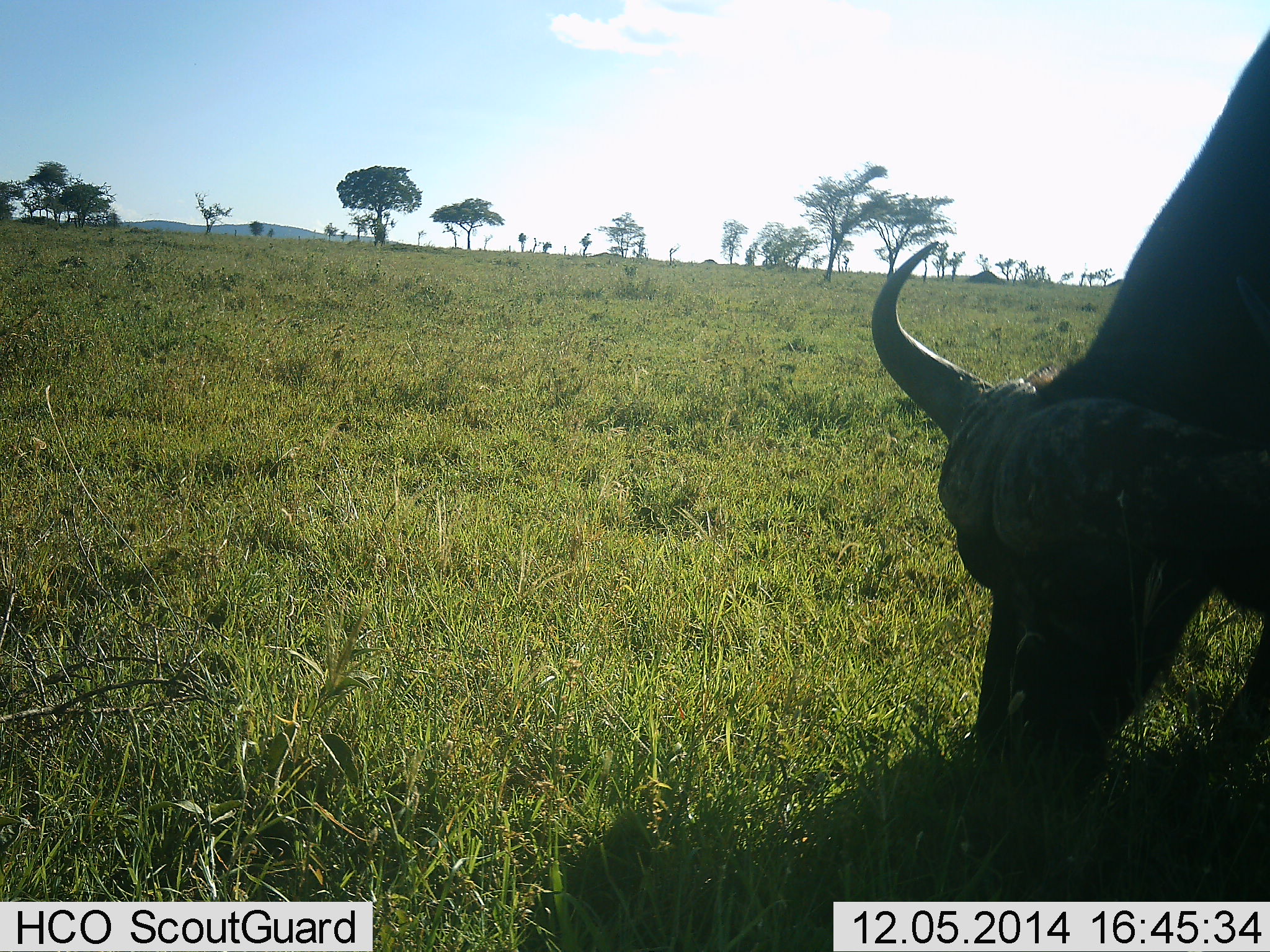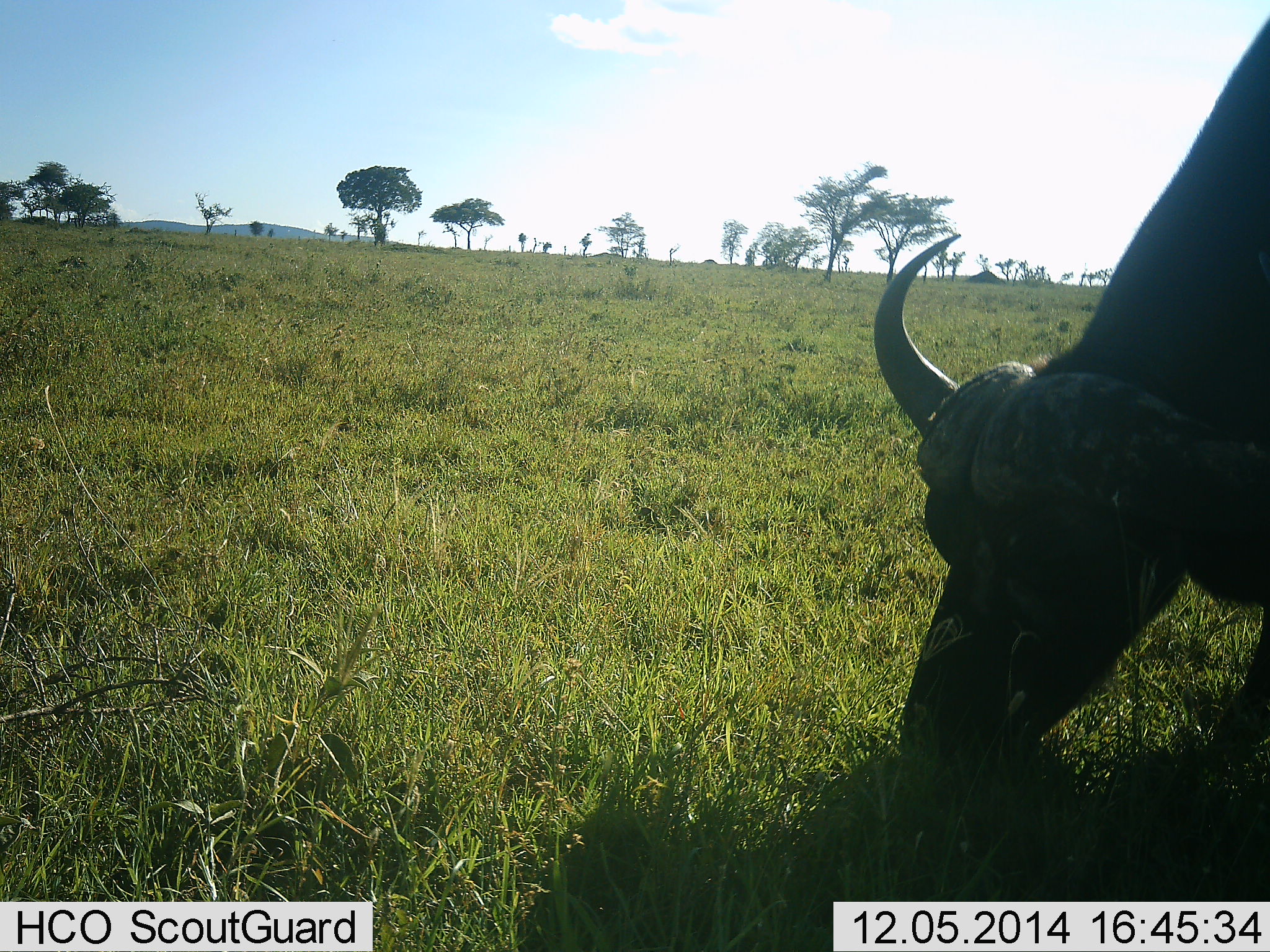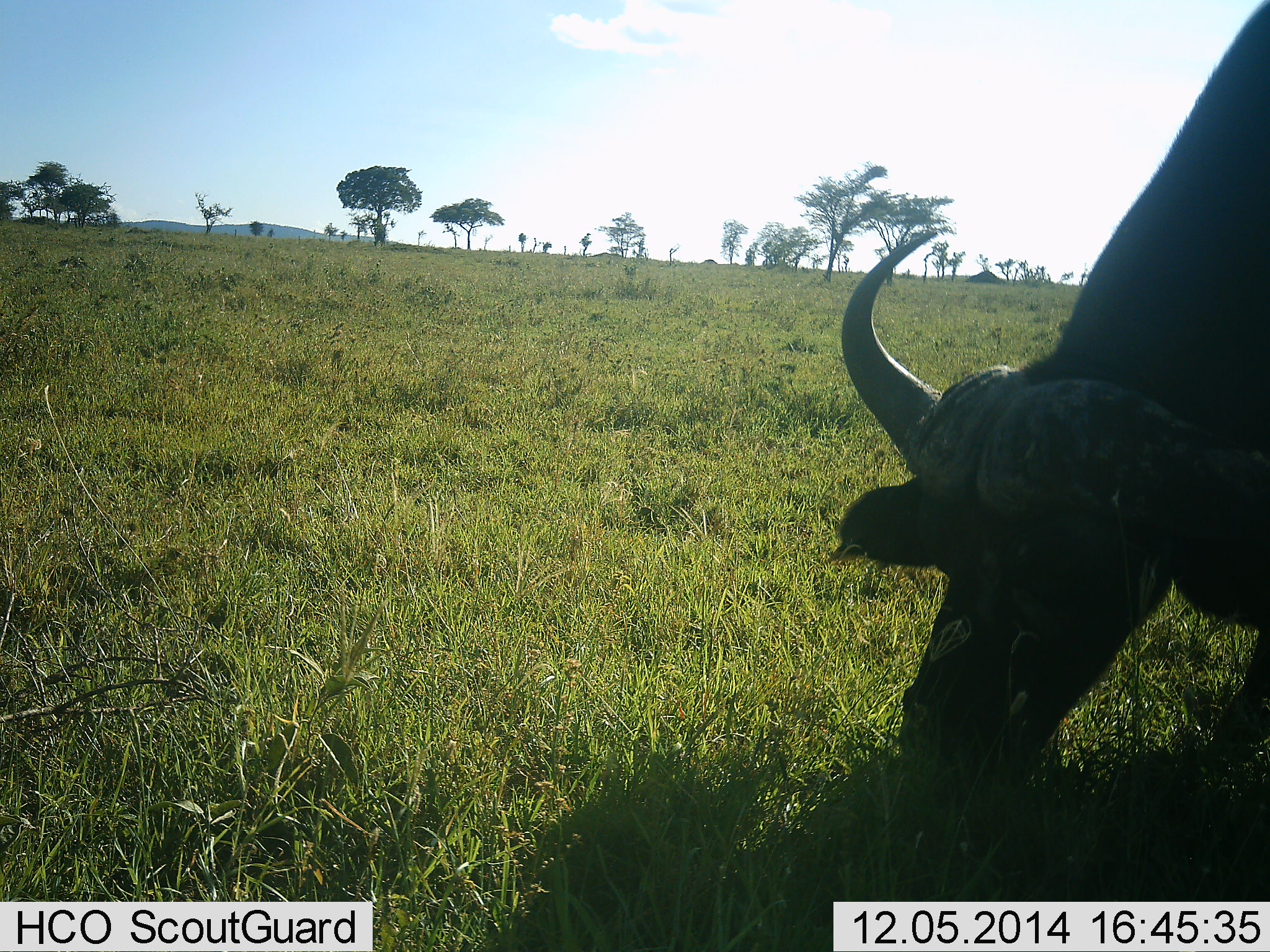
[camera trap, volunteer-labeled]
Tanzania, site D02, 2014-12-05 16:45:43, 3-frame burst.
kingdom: Animalia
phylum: Chordata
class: Mammalia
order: Artiodactyla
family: Bovidae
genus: Syncerus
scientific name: Syncerus caffer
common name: cape buffalo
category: buffalo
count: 1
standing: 0%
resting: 0%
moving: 0%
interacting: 0%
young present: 0%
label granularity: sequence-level